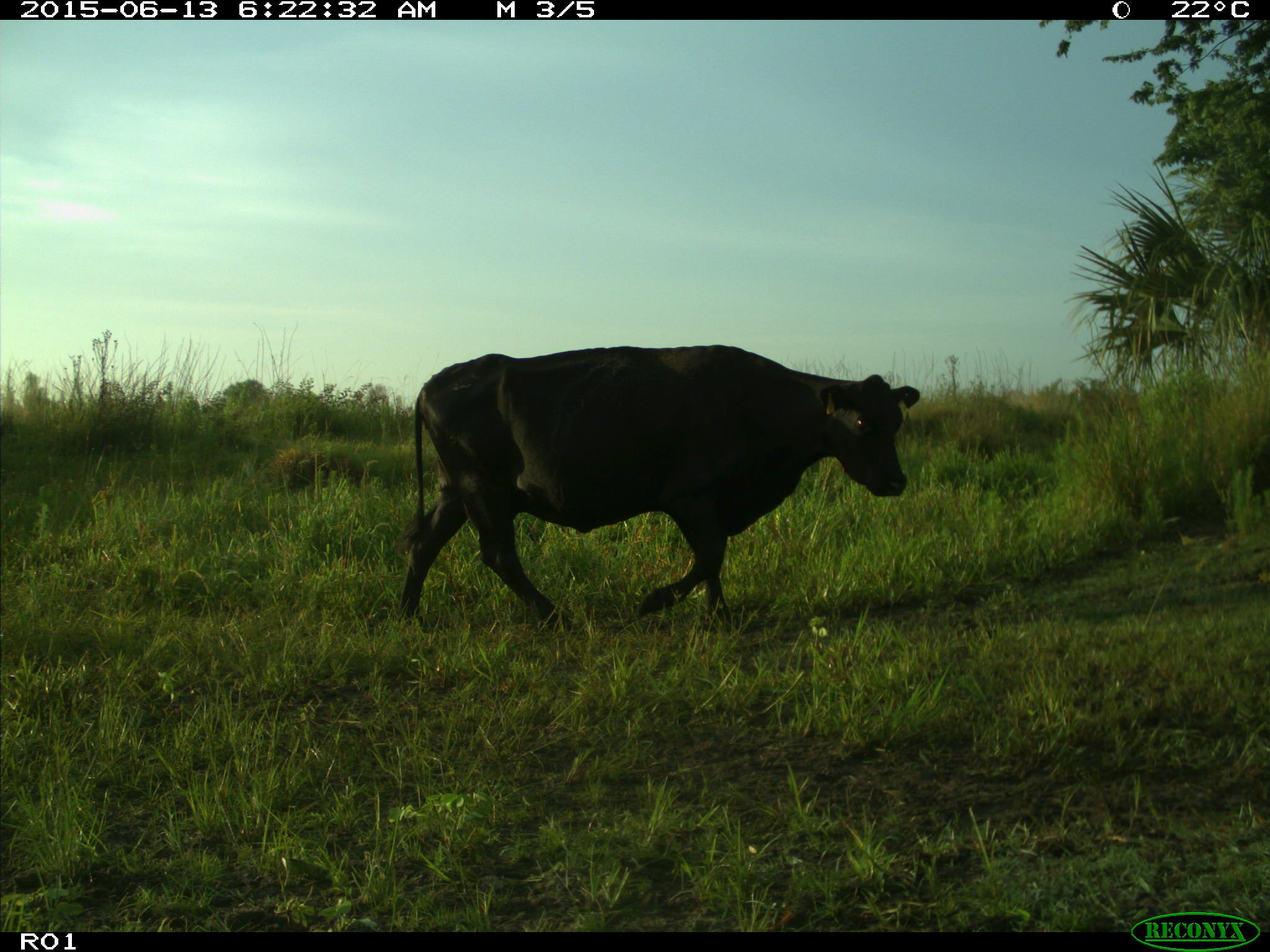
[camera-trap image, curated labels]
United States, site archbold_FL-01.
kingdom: Animalia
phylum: Chordata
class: Mammalia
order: Artiodactyla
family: Bovidae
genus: Bos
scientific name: Bos taurus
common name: domestic cow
Bos taurus (domestic cow).